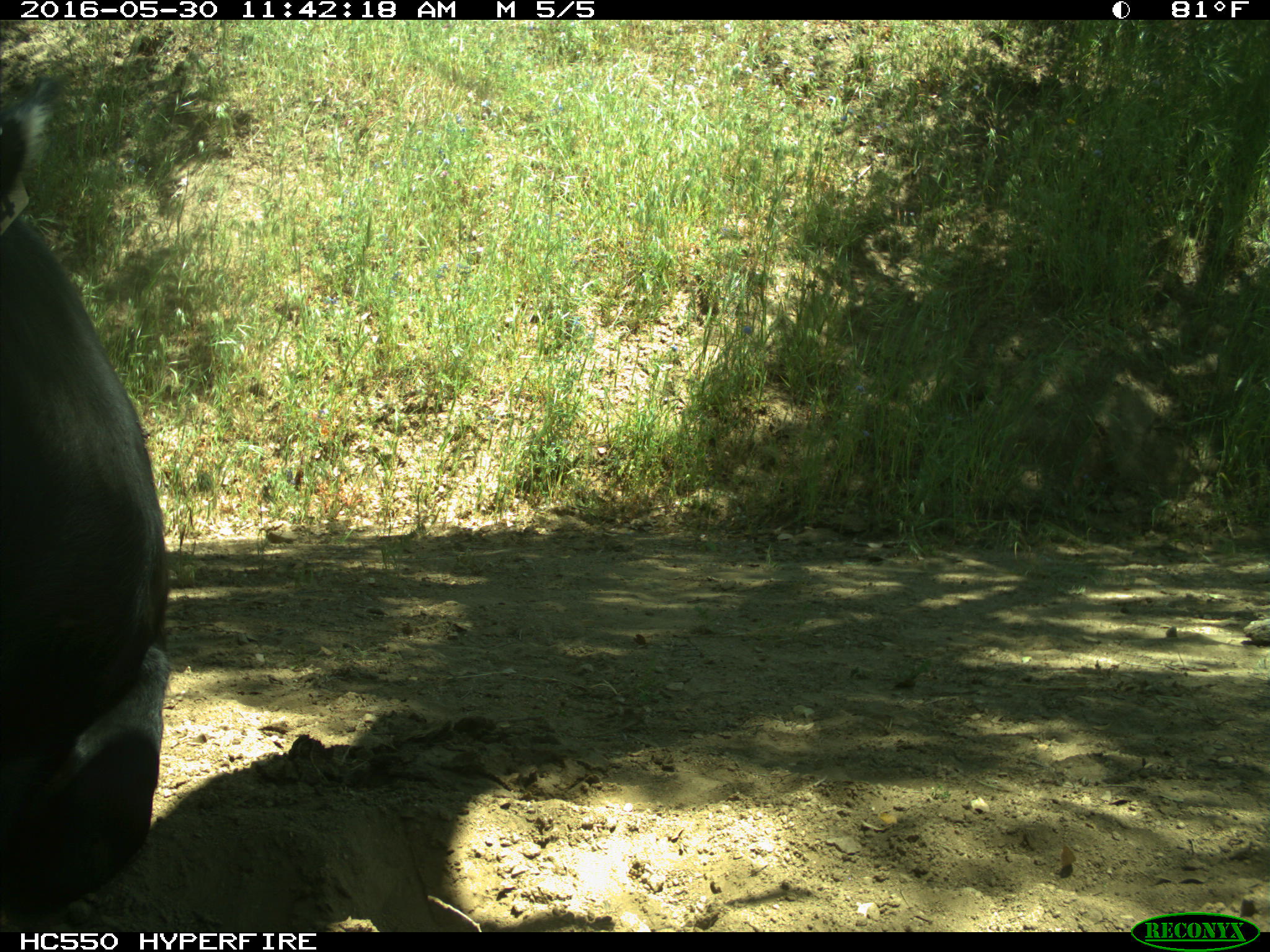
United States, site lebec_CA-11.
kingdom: Animalia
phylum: Chordata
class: Mammalia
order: Artiodactyla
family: Bovidae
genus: Bos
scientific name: Bos taurus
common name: domestic cow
Bos taurus (domestic cow).